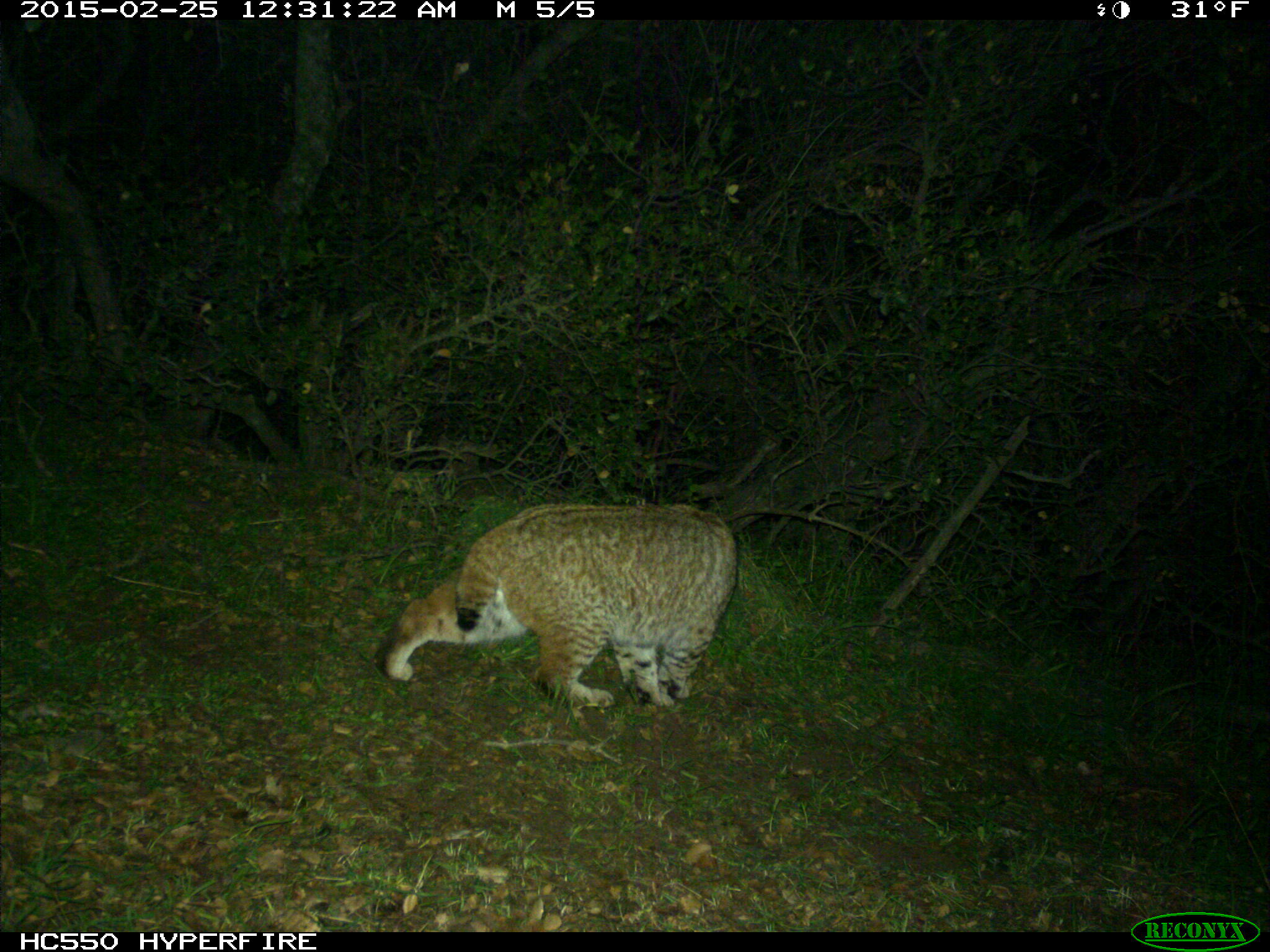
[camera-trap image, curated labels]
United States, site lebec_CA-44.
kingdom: Animalia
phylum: Chordata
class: Mammalia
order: Carnivora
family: Felidae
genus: Lynx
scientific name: Lynx rufus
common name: bobcat